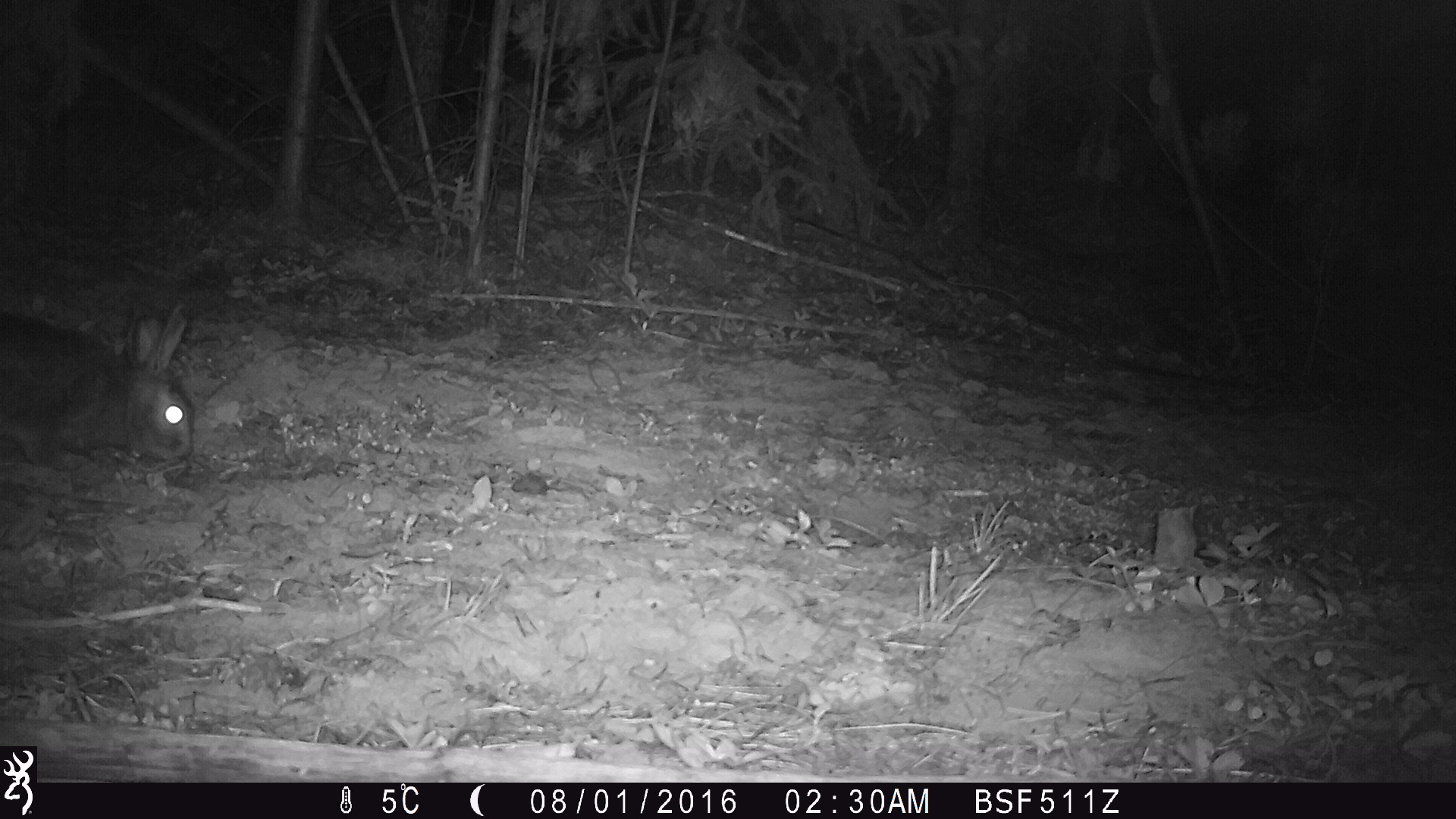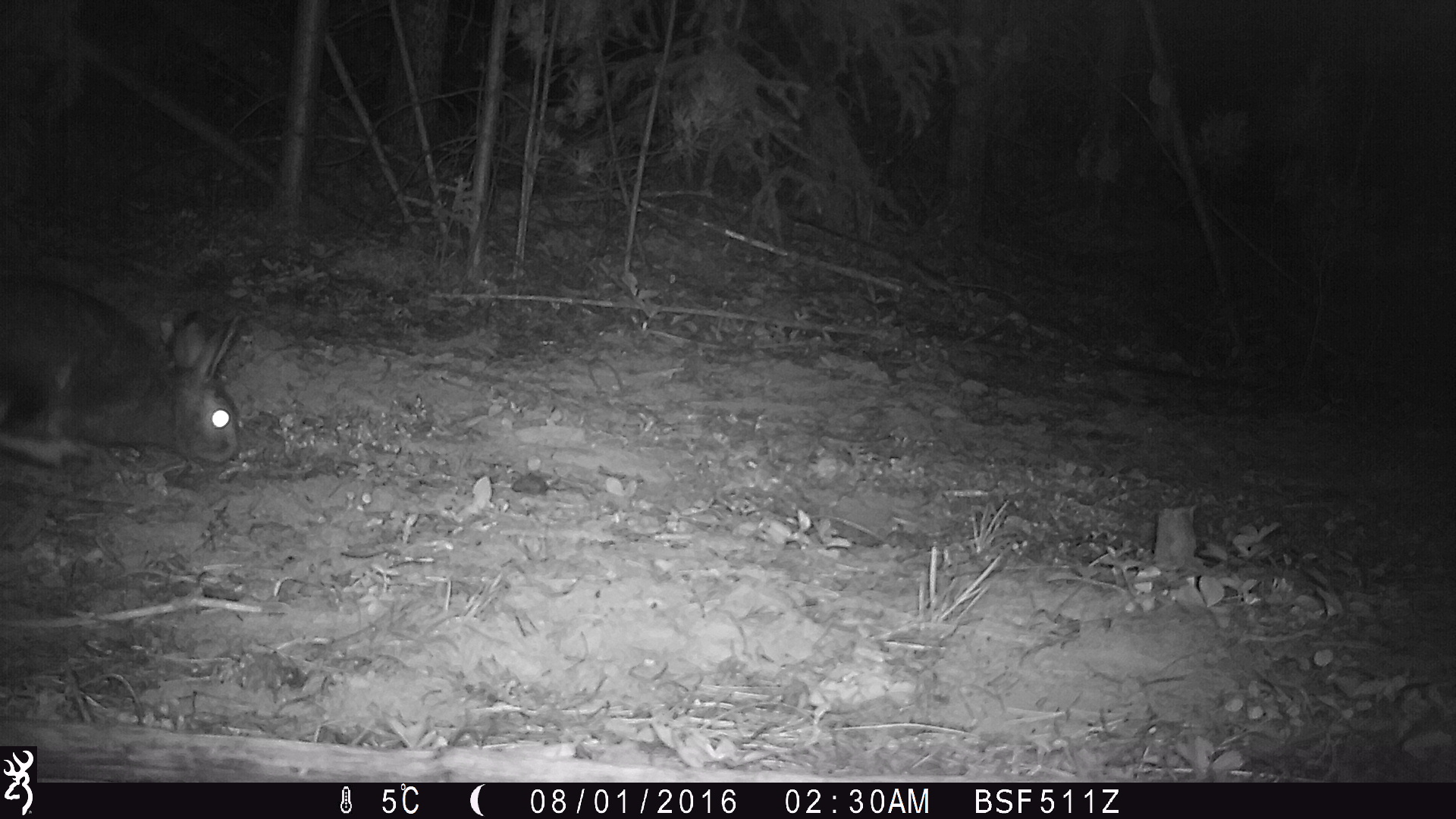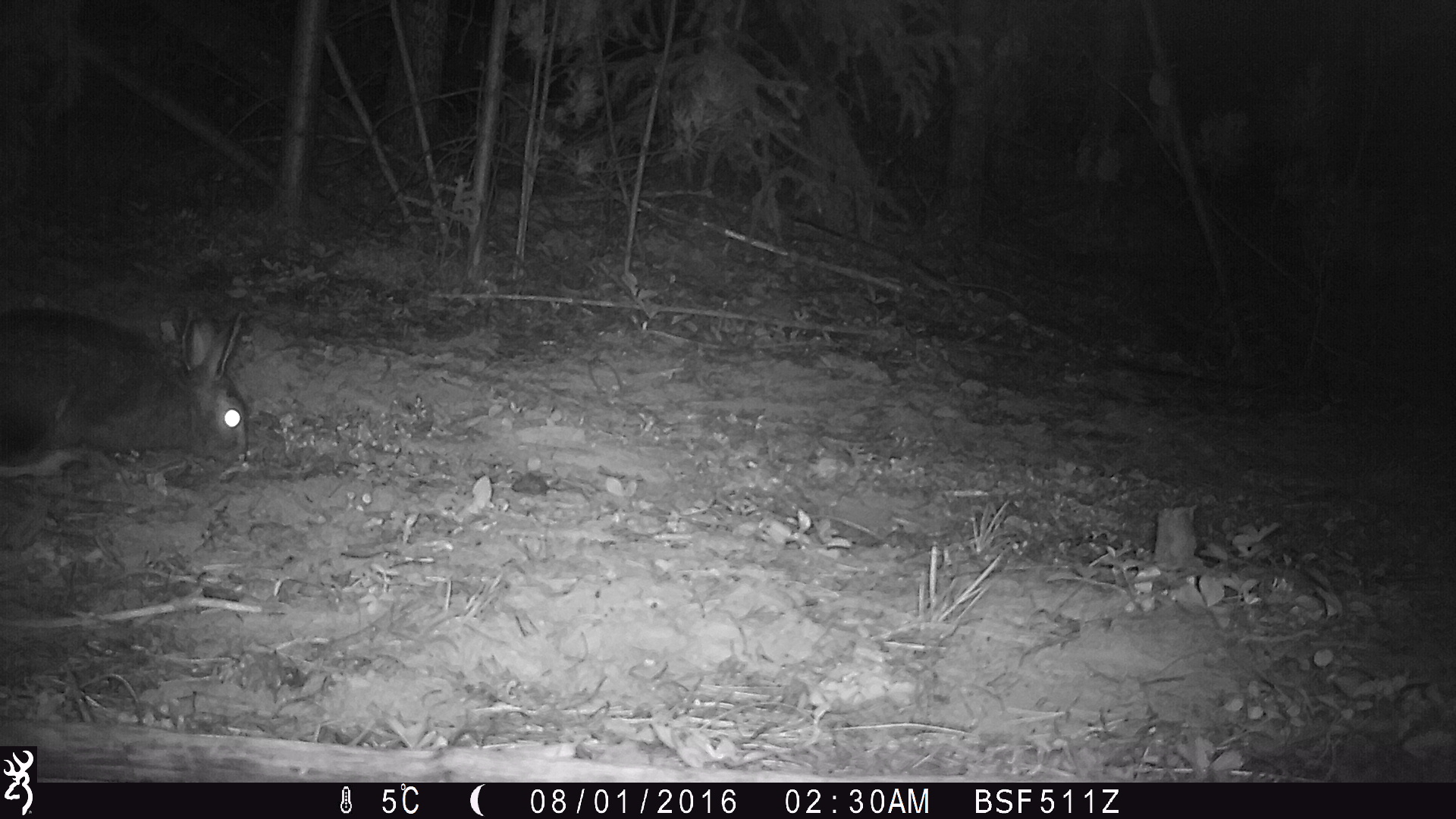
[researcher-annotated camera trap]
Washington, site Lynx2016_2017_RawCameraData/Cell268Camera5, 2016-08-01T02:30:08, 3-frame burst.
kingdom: Animalia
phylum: Chordata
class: Mammalia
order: Lagomorpha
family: Leporidae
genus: Lepus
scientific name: Lepus americanus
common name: snowshoe hare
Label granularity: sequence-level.